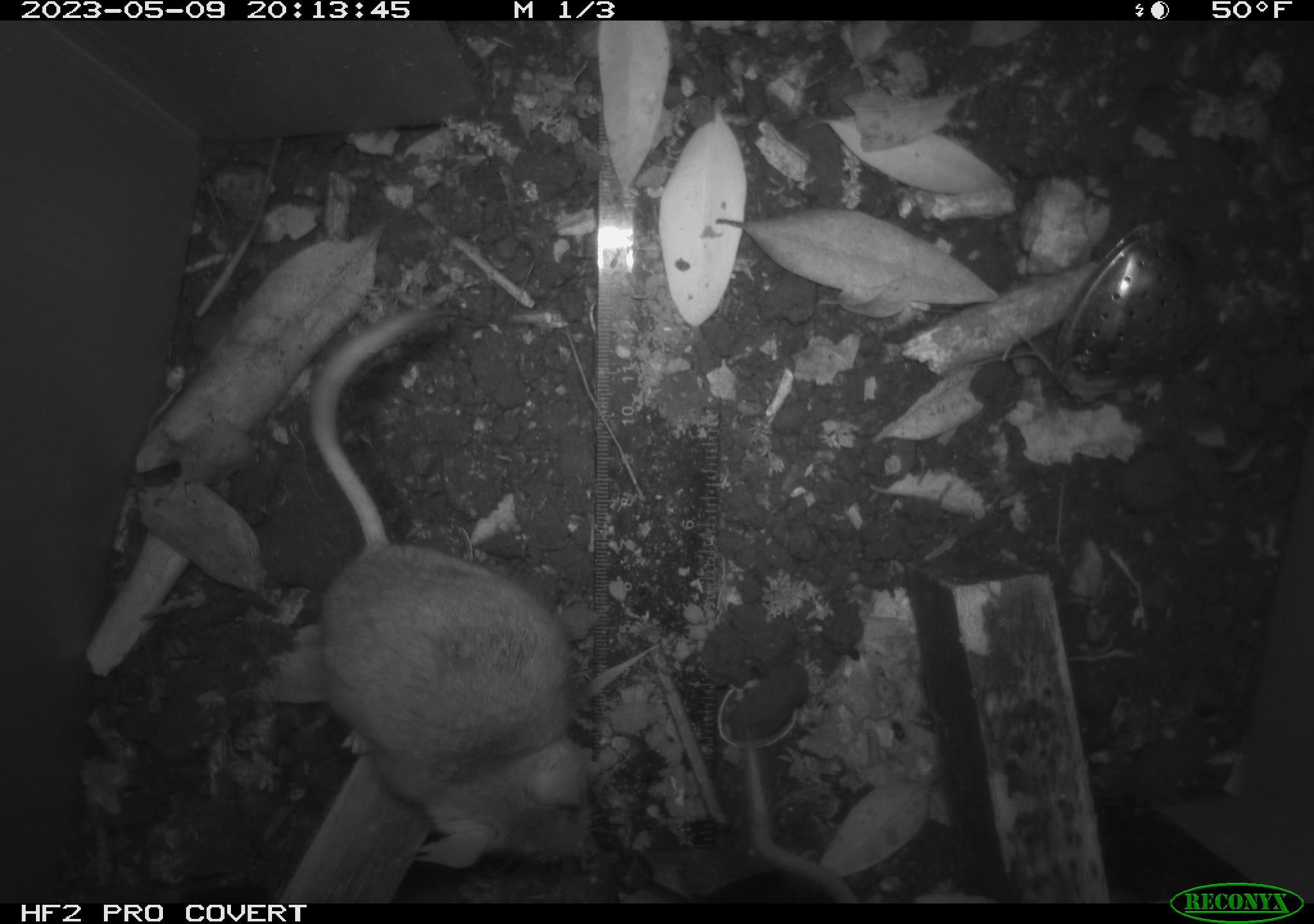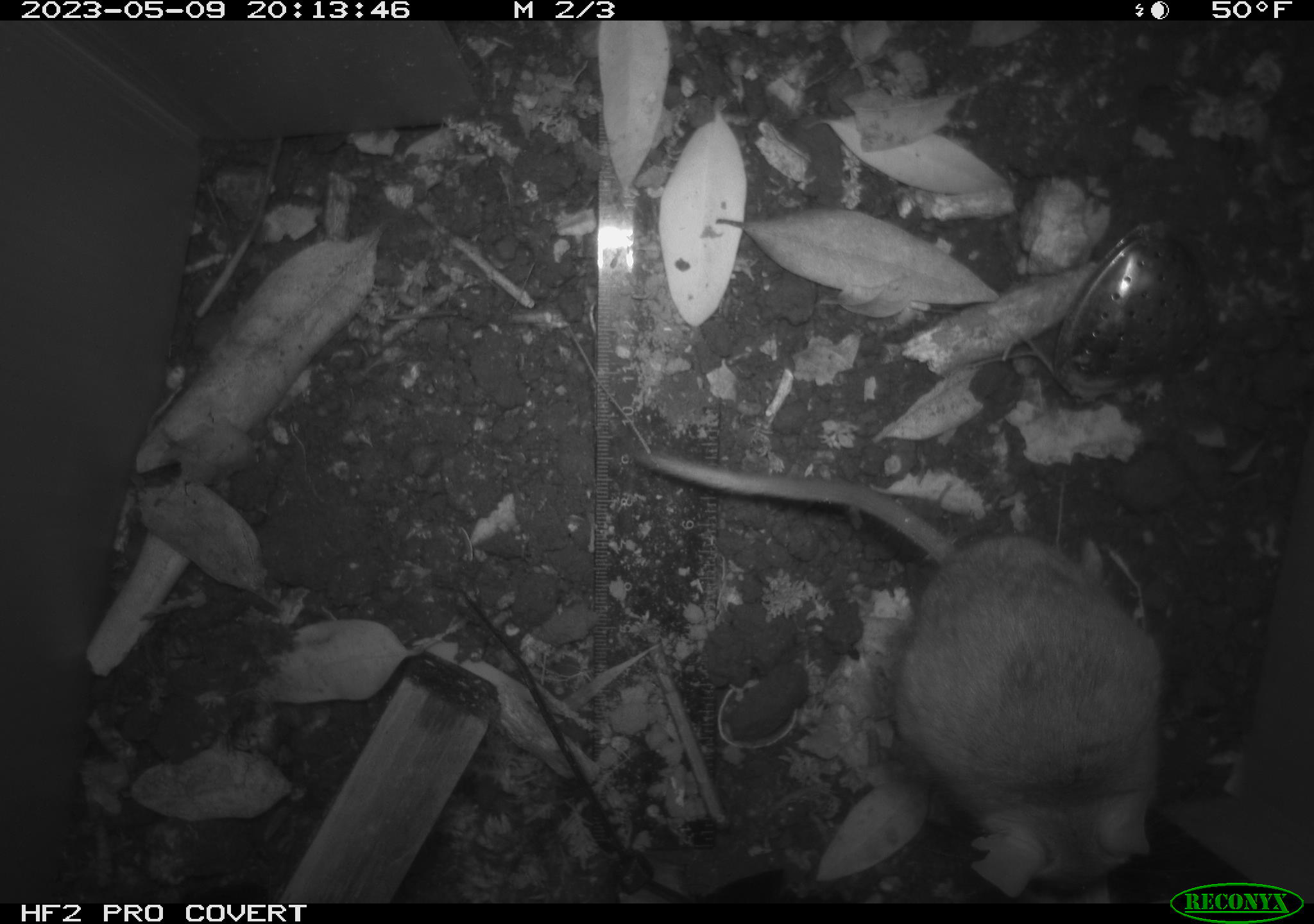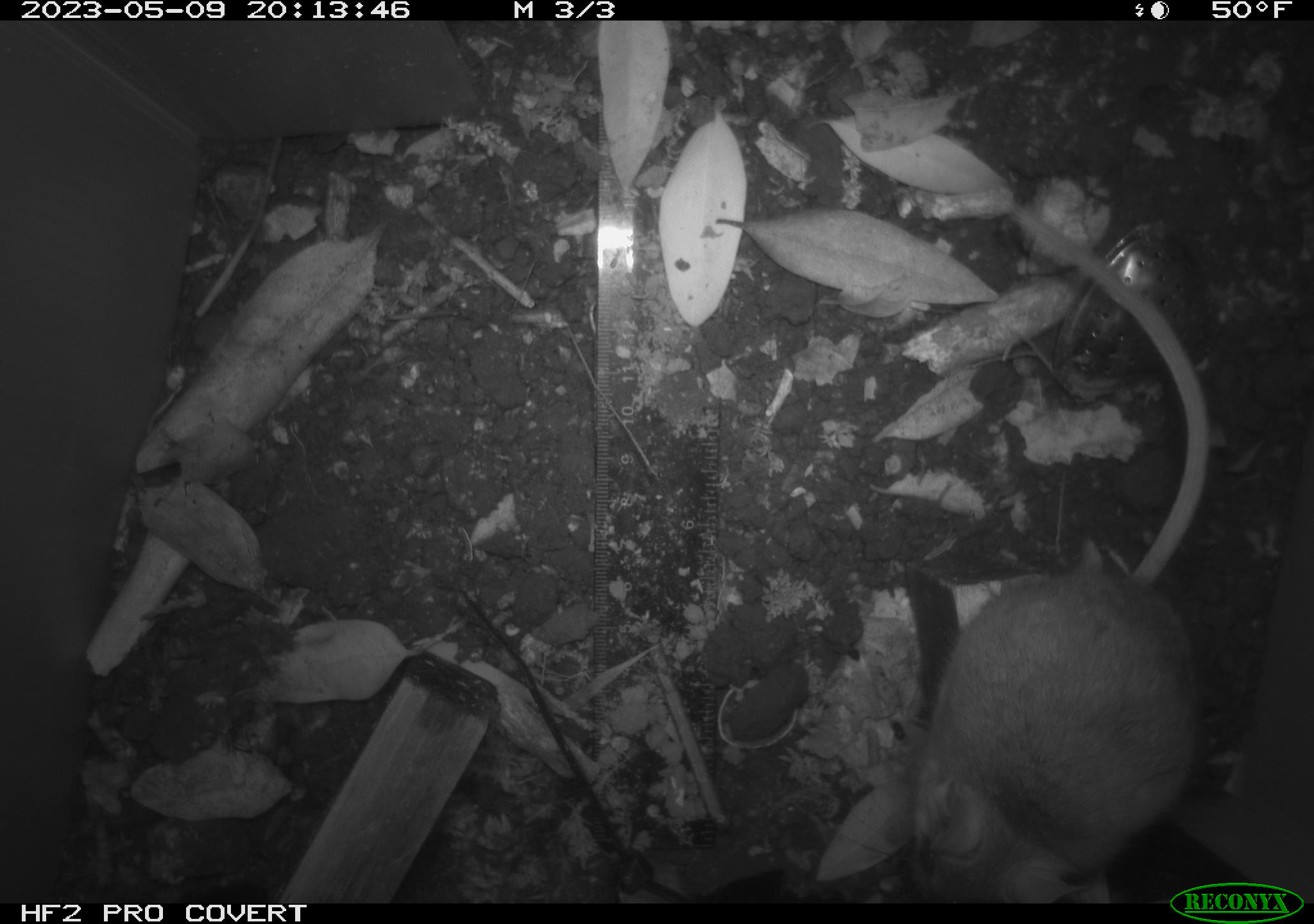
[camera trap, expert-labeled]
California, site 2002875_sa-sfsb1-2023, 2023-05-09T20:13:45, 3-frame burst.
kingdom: Animalia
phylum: Chordata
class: Mammalia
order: Rodentia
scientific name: Rodentia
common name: mouse species